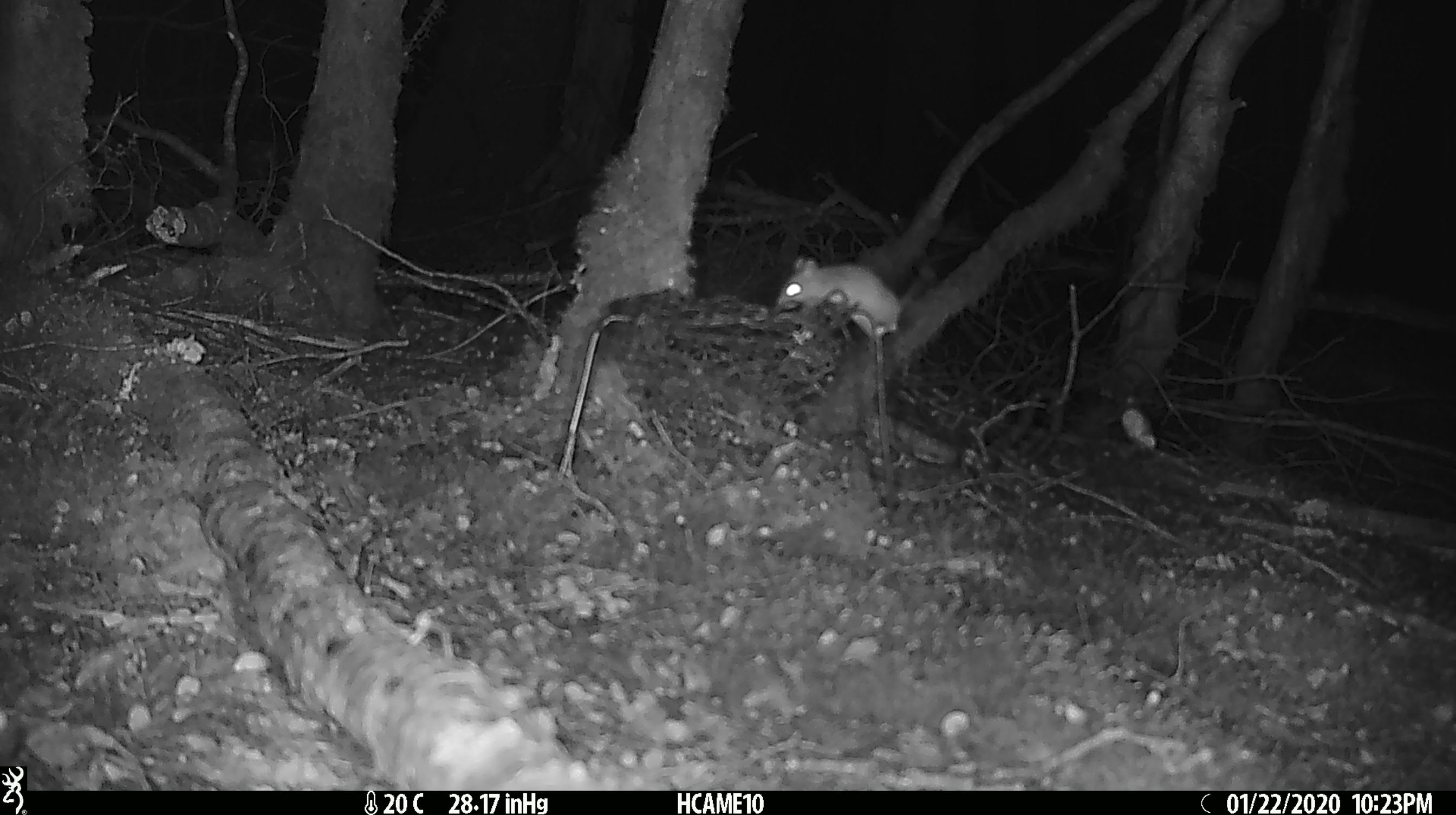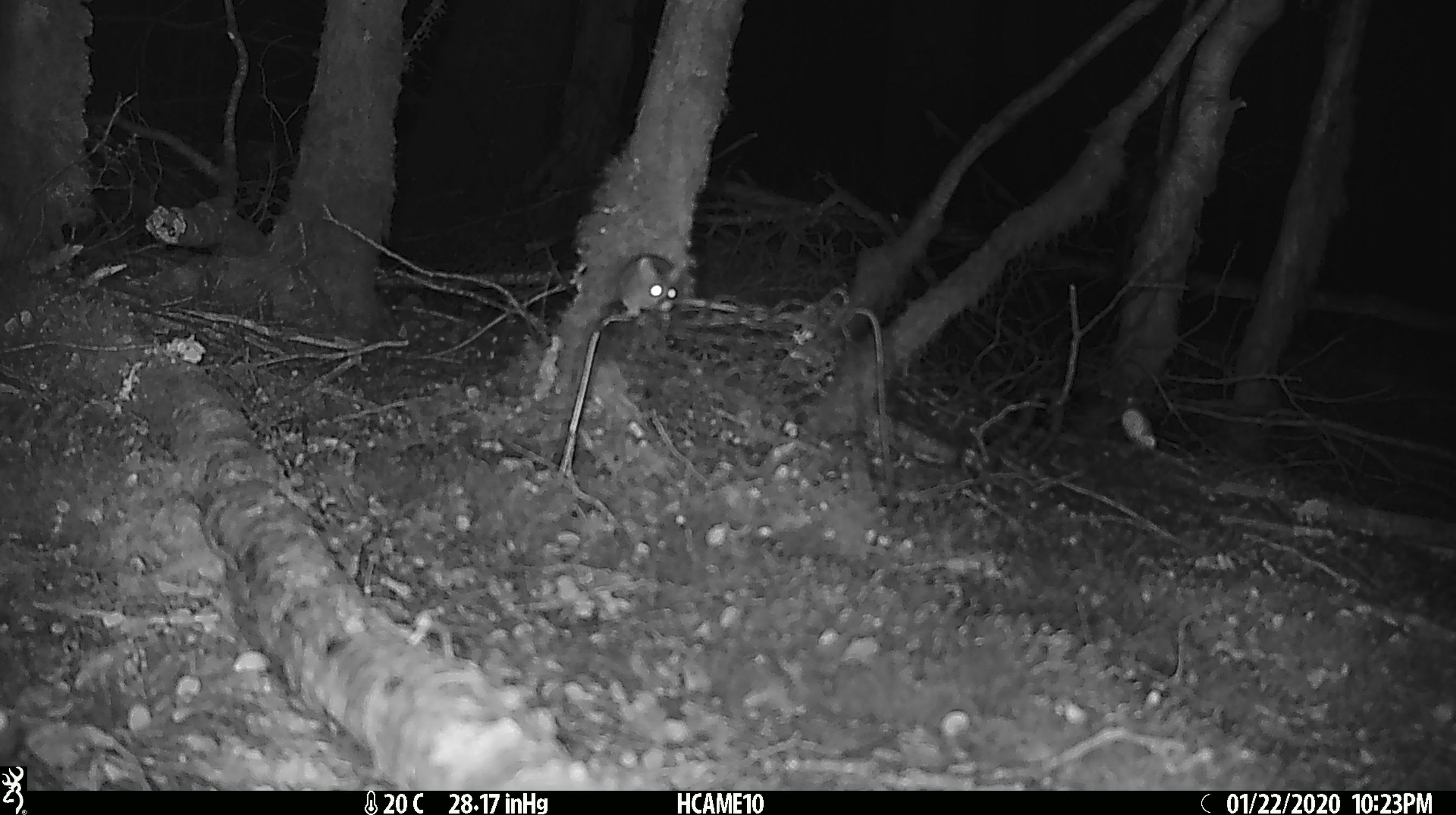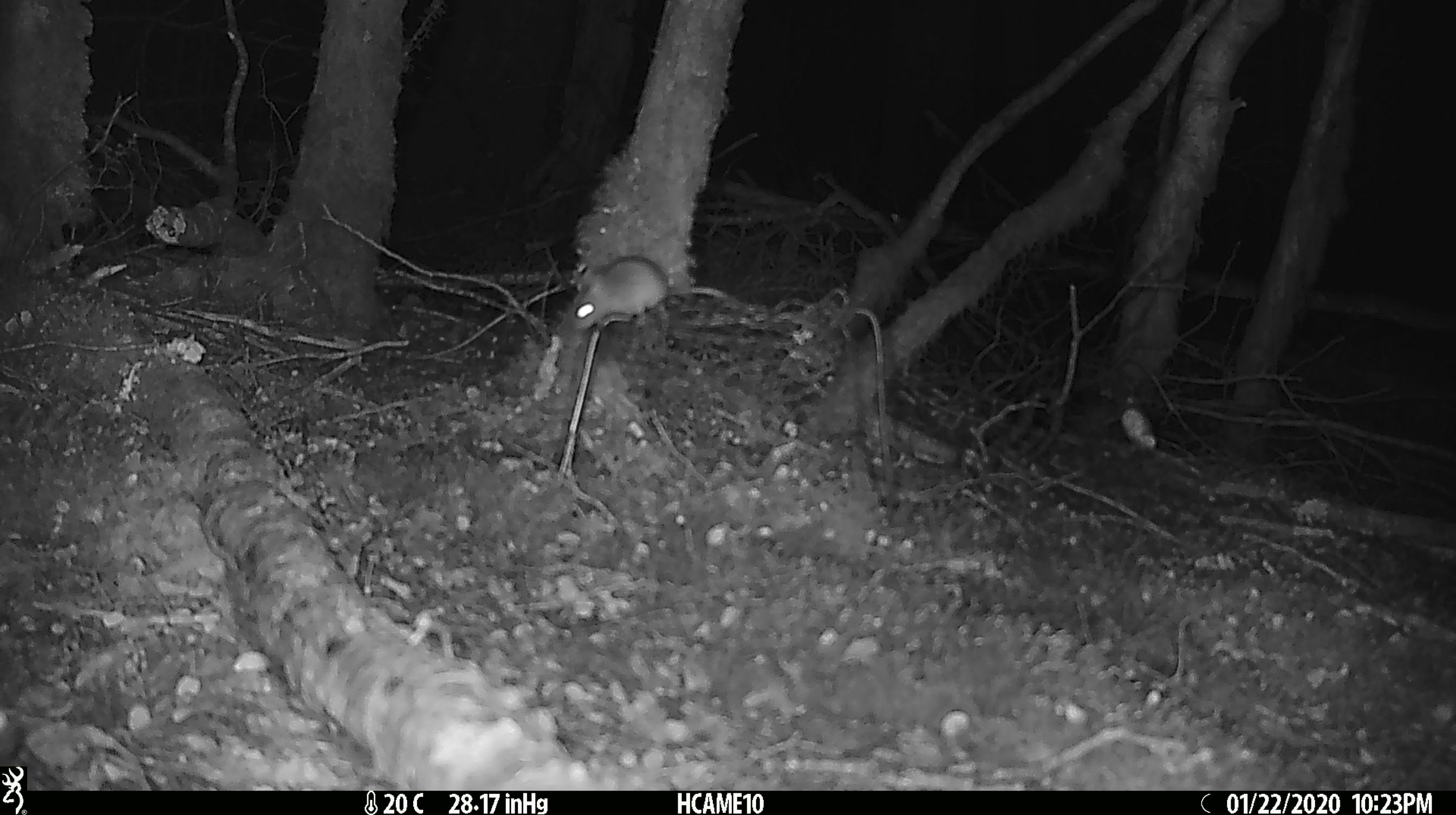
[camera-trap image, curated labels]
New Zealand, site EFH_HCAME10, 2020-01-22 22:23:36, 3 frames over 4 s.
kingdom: Animalia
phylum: Chordata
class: Mammalia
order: Rodentia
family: Muridae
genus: Mus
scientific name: Mus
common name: mouse